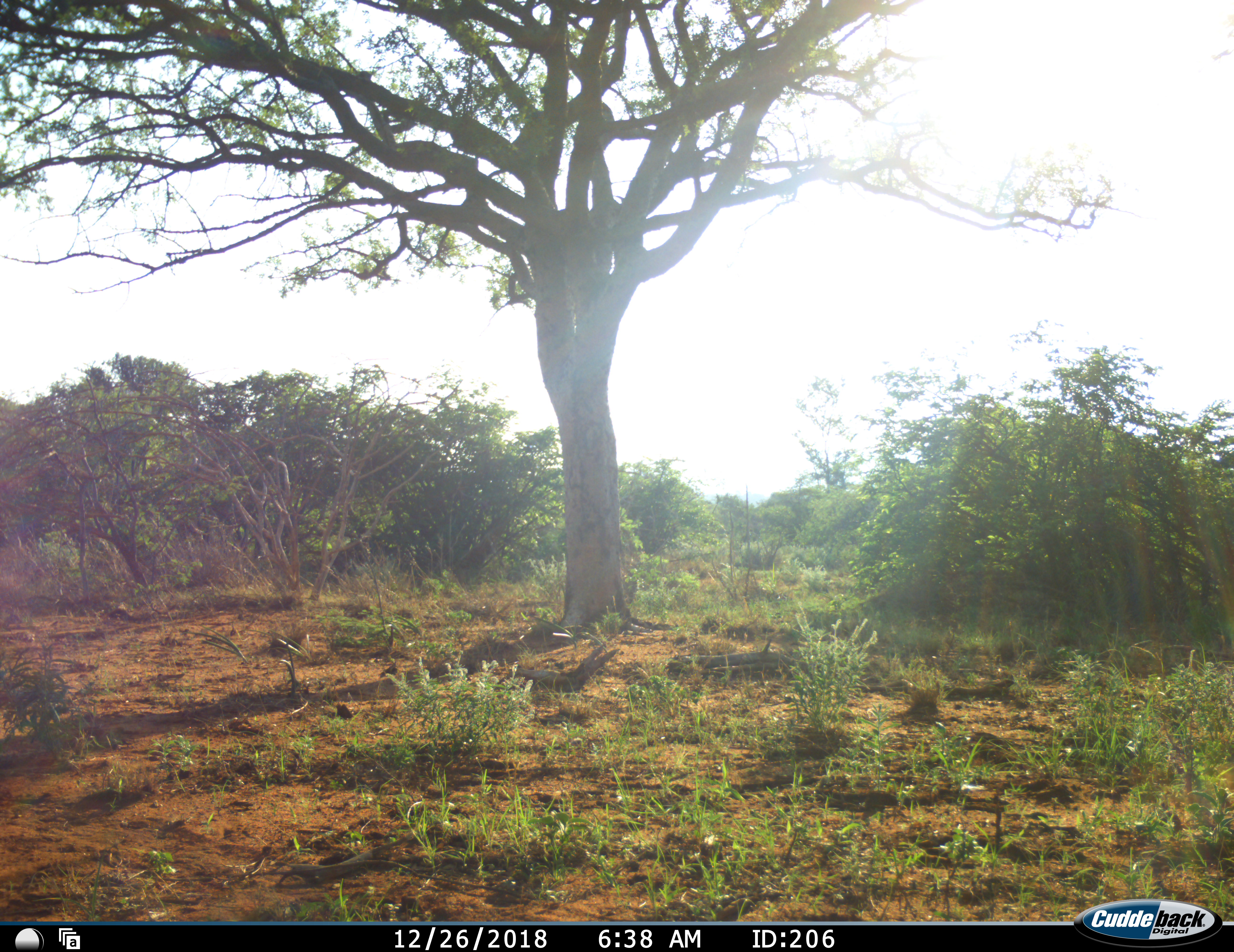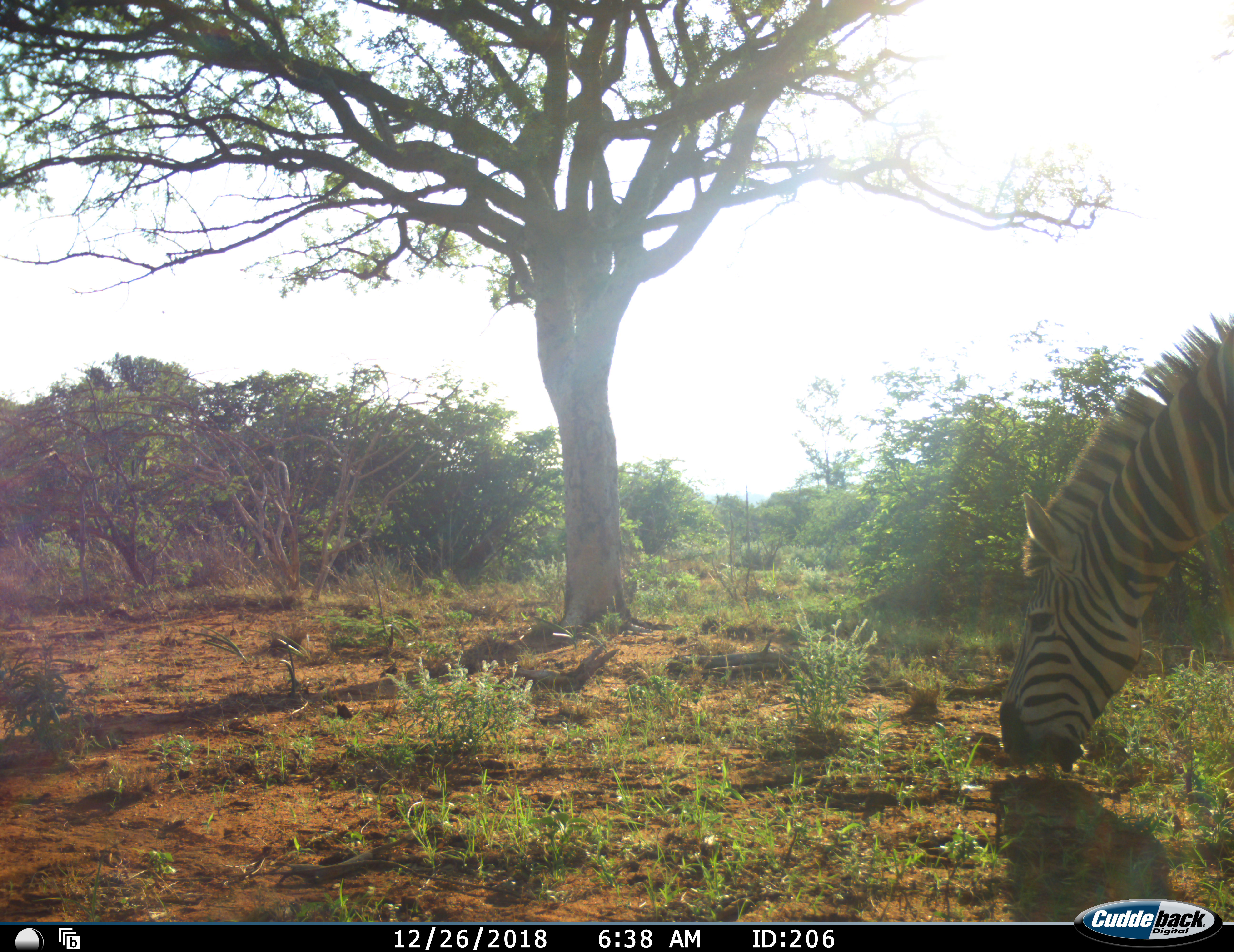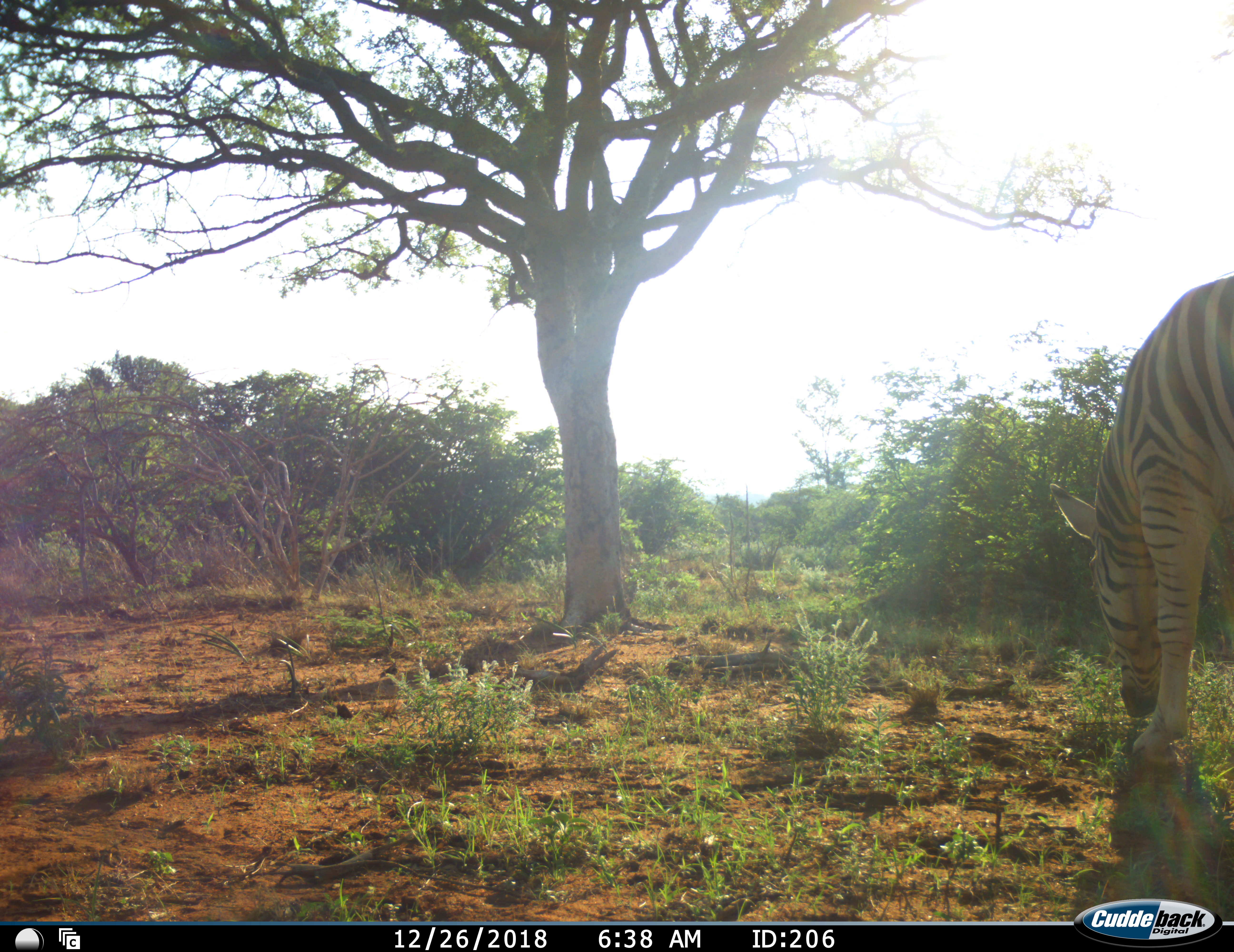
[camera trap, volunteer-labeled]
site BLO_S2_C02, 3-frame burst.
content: unidentified animal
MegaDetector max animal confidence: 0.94